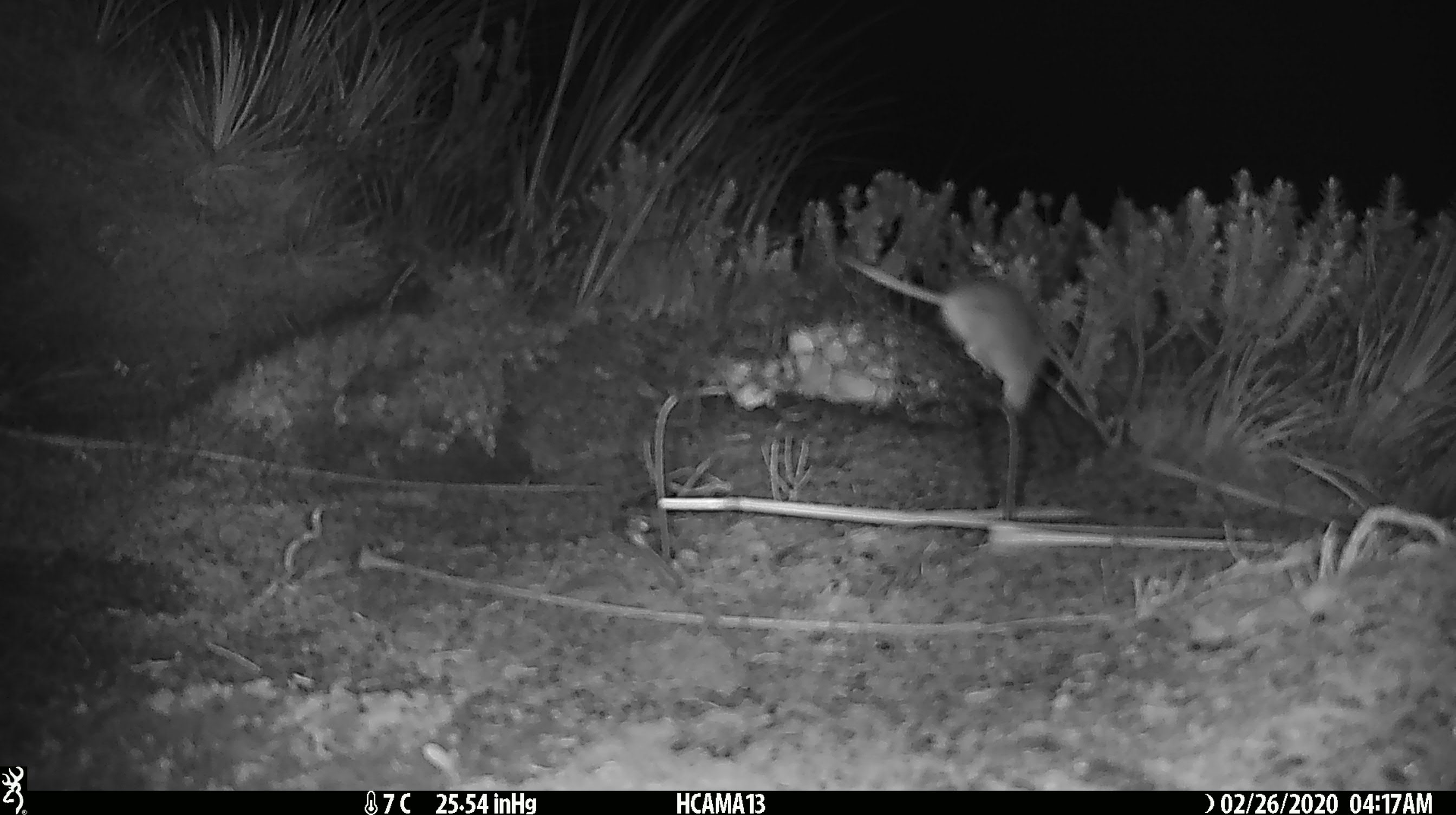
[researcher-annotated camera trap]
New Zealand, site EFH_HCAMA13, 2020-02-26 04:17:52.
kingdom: Animalia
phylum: Chordata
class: Mammalia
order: Rodentia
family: Muridae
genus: Mus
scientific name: Mus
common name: mouse